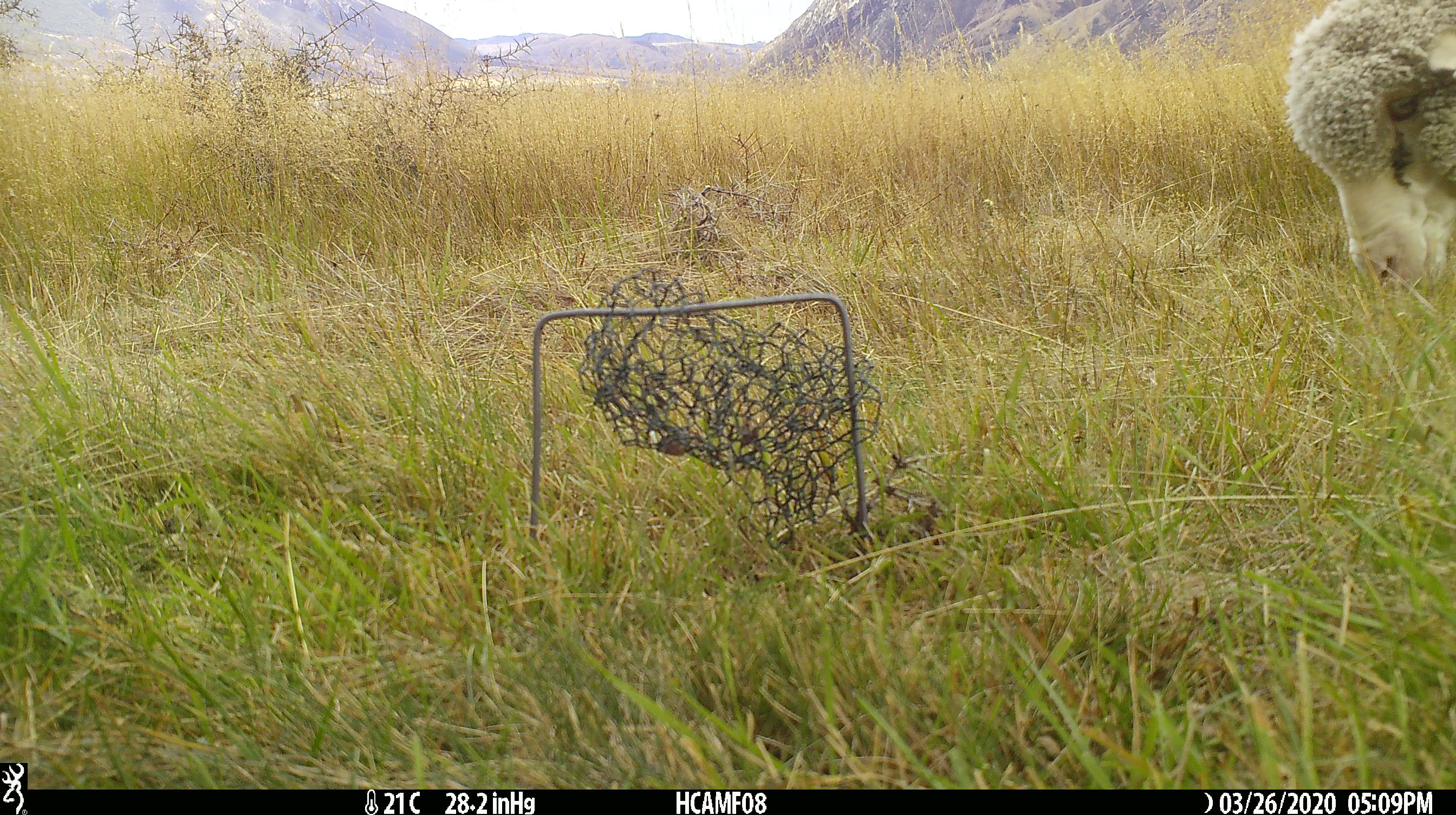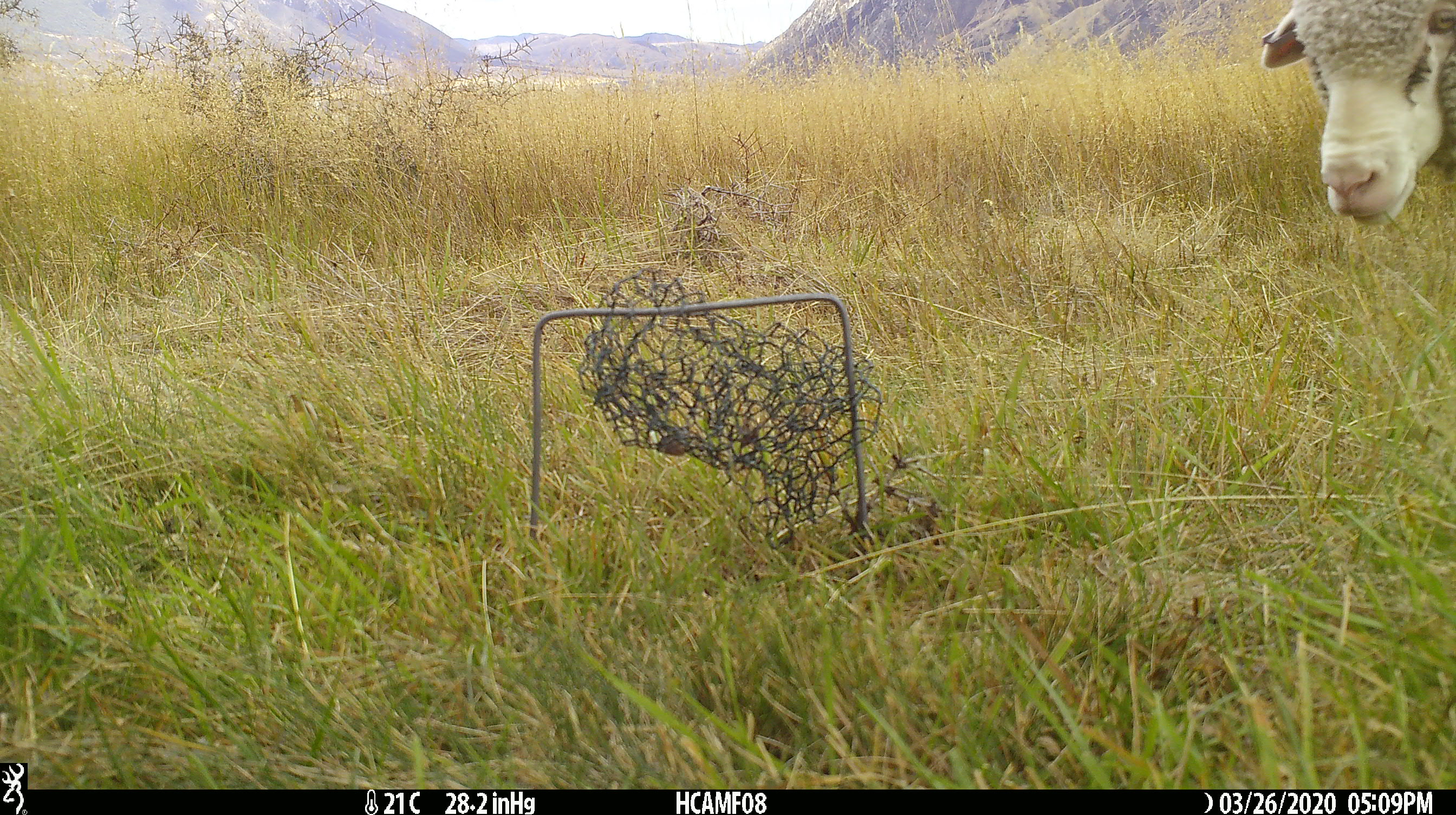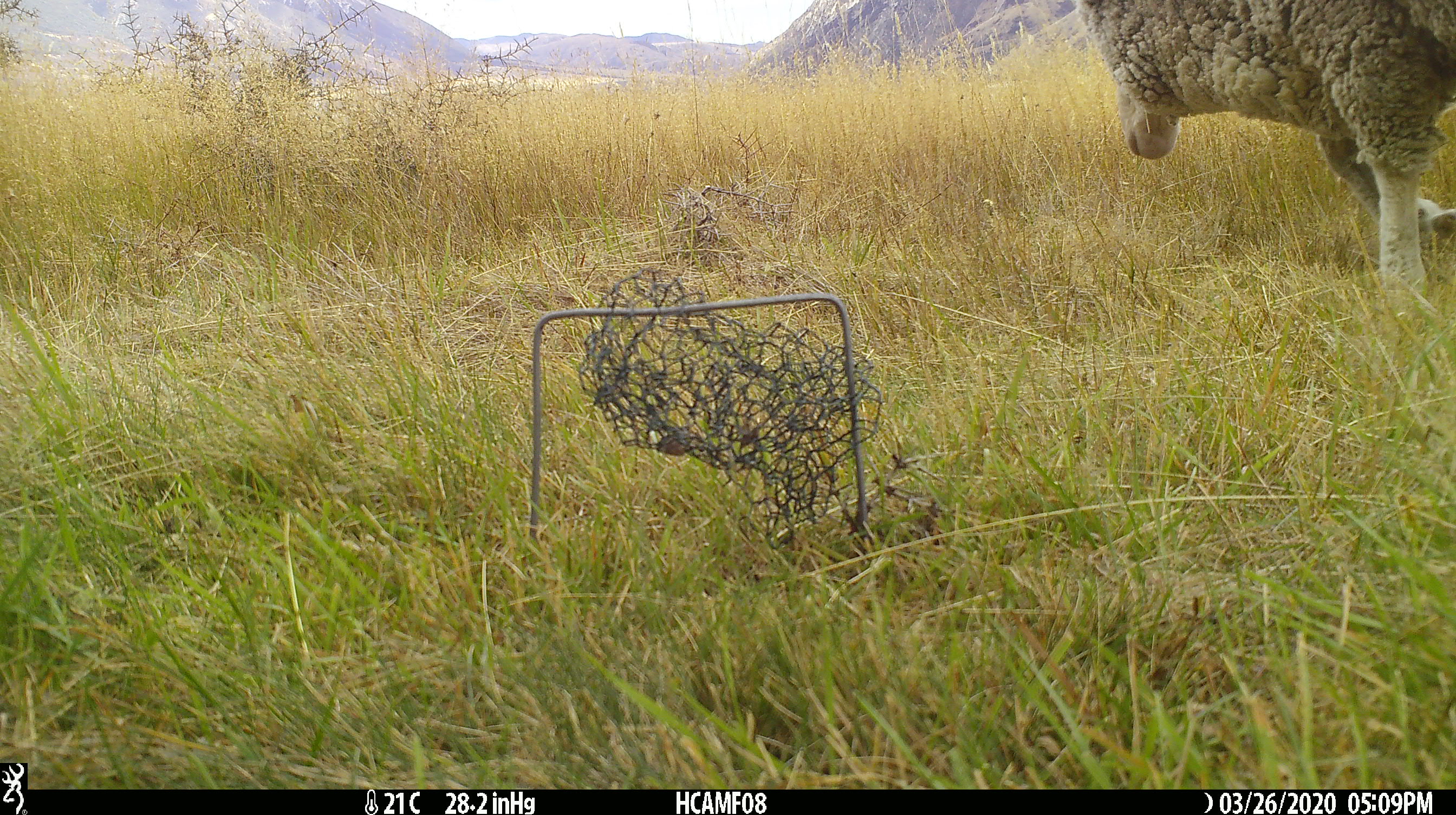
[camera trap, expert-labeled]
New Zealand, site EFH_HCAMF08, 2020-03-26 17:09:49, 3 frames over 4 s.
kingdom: Animalia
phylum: Chordata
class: Mammalia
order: Artiodactyla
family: Bovidae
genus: Ovis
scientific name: Ovis aries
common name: domestic sheep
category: sheep